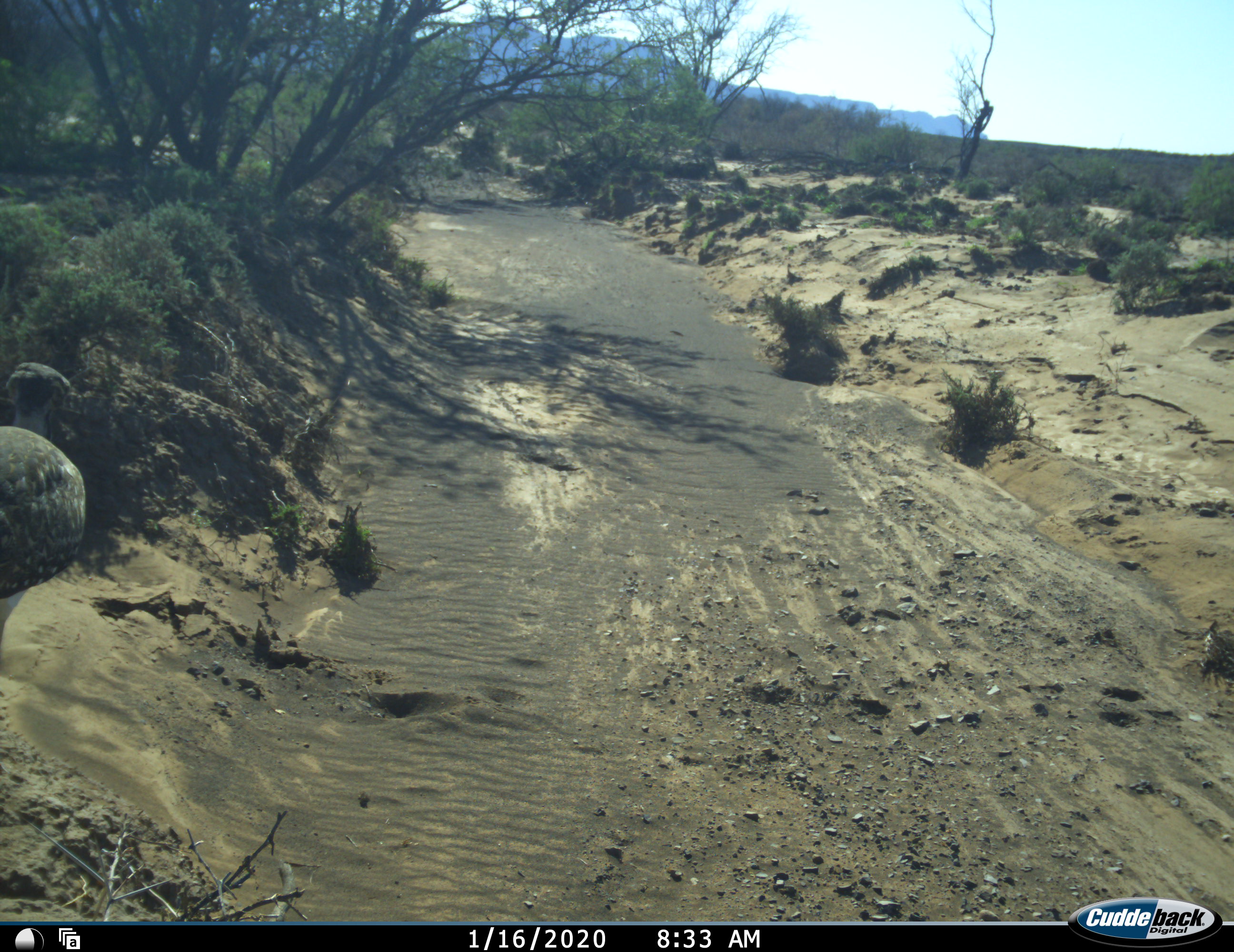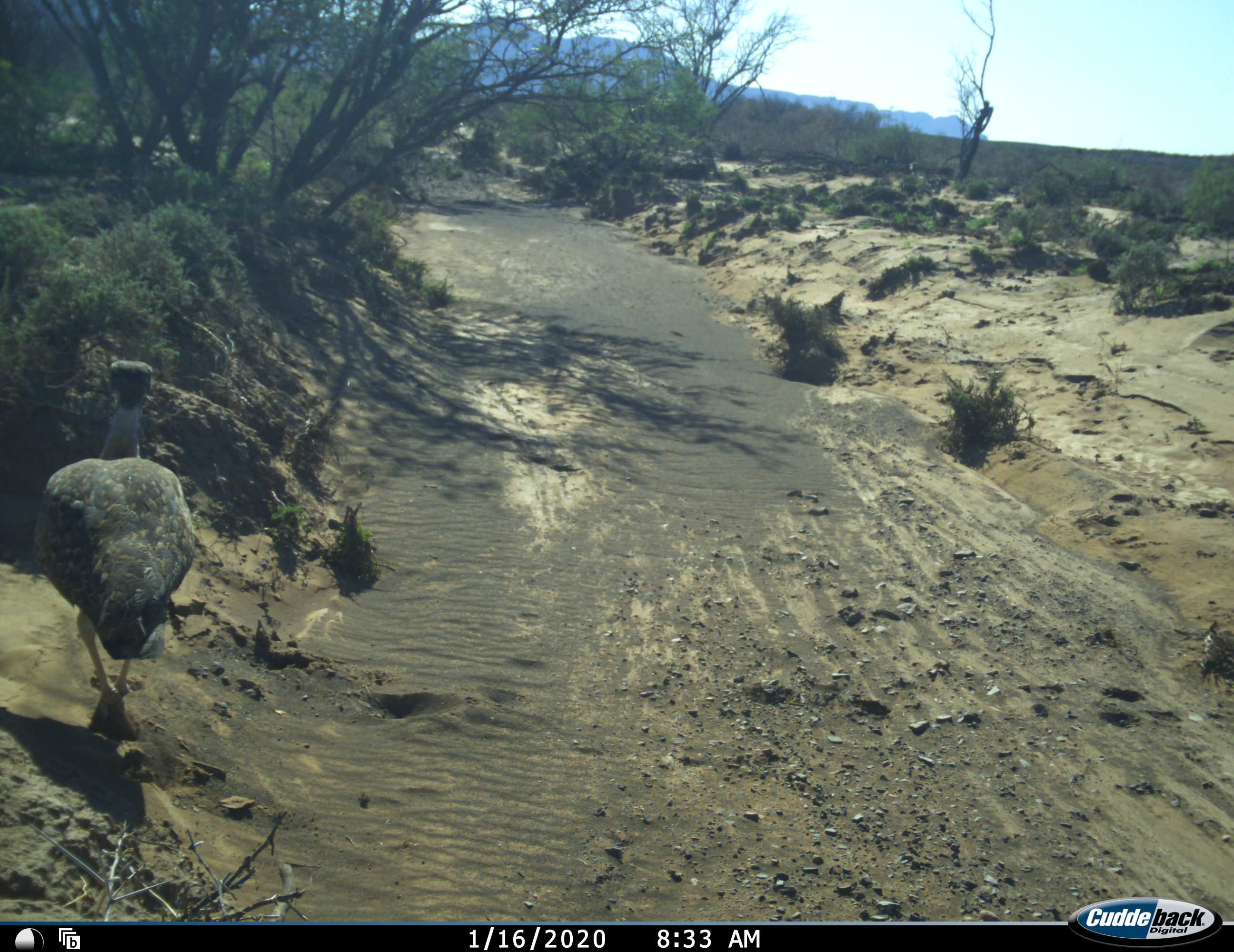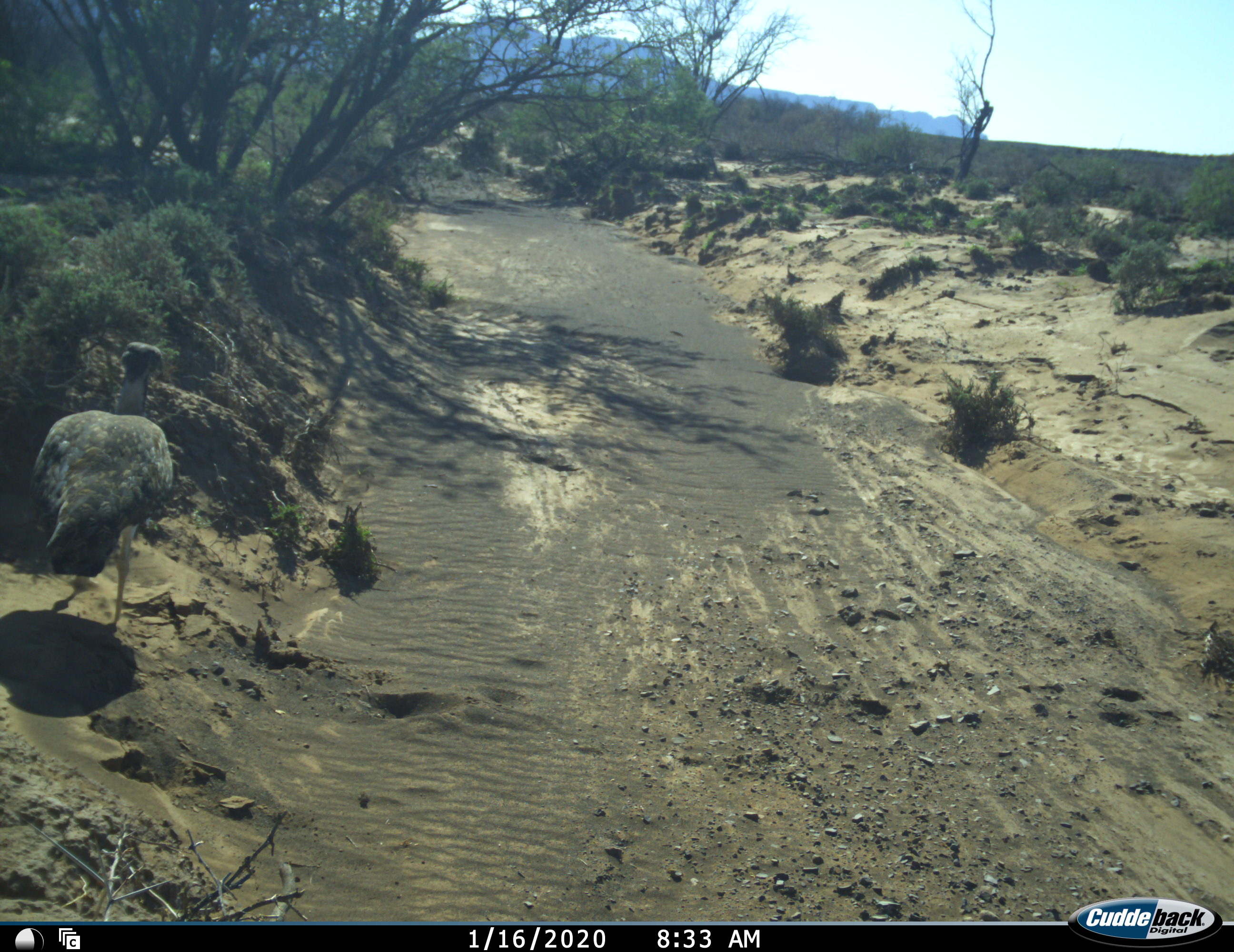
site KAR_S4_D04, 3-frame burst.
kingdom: Animalia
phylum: Chordata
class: Aves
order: Otidiformes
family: Otididae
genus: Neotis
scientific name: Neotis ludwigii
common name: ludwig's bustard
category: bustardludwigs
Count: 1.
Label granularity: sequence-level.